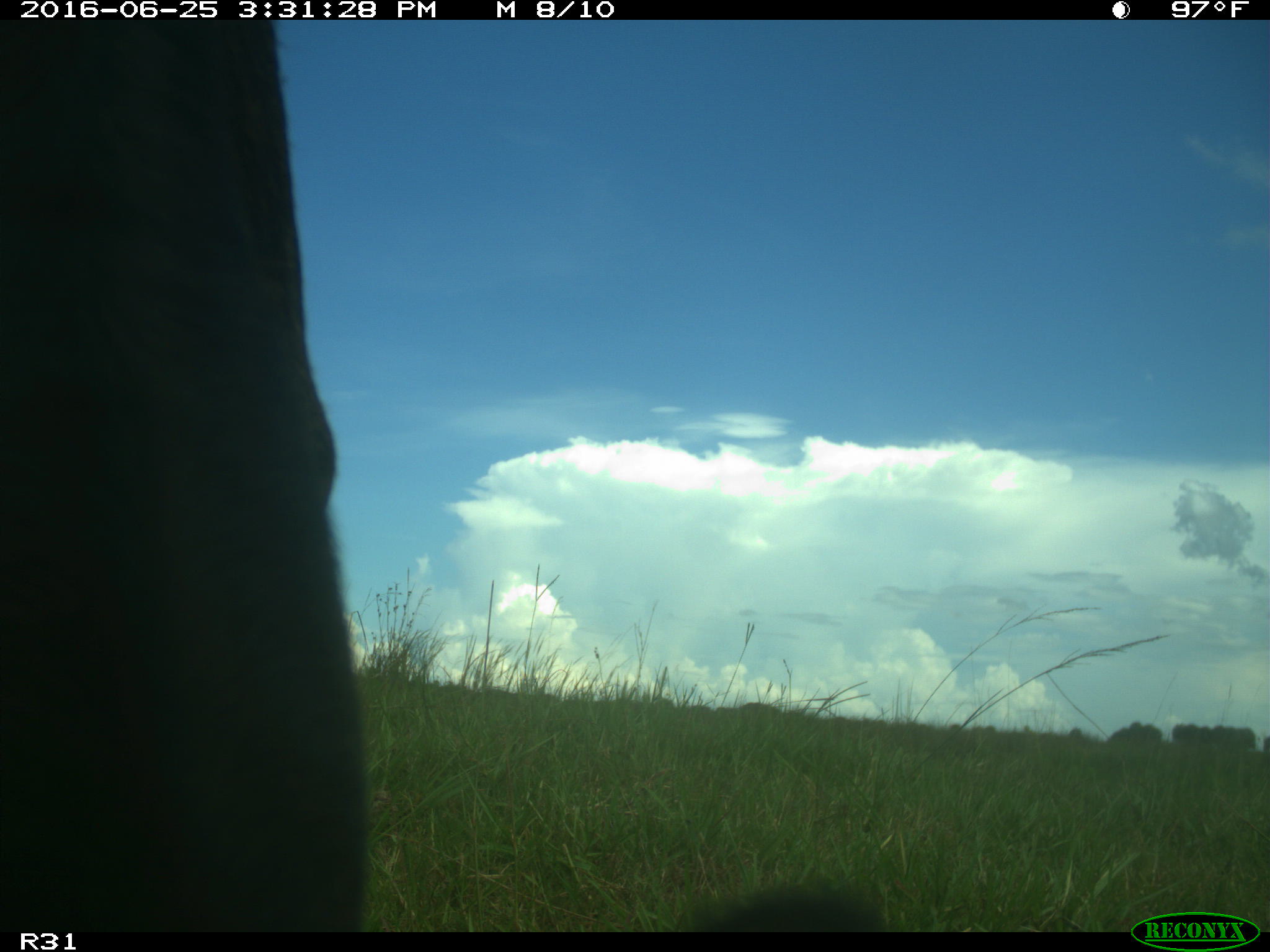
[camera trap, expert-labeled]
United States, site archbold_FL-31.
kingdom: Animalia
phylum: Chordata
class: Mammalia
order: Artiodactyla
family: Bovidae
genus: Bos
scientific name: Bos taurus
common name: domestic cow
Bos taurus (domestic cow).